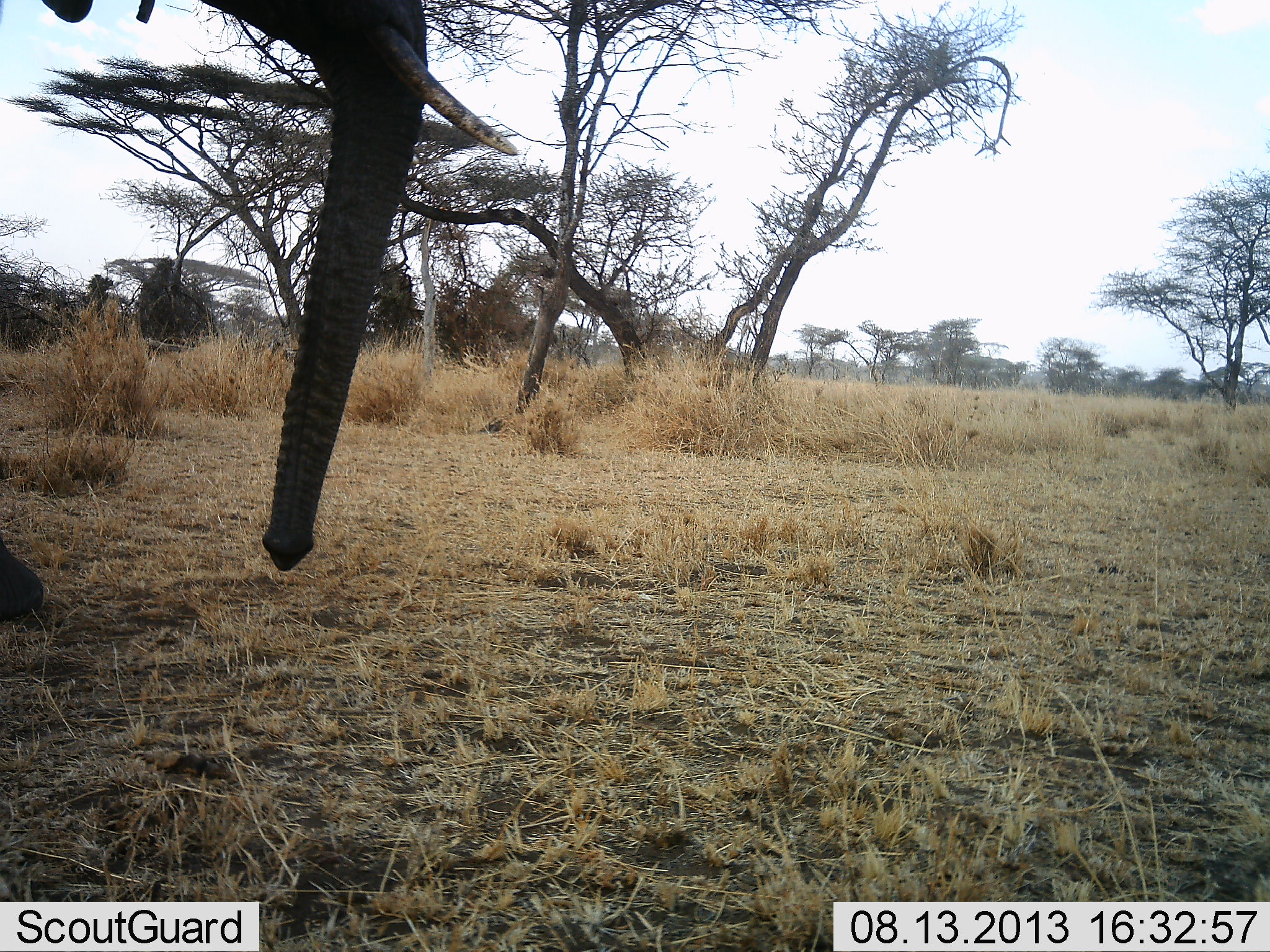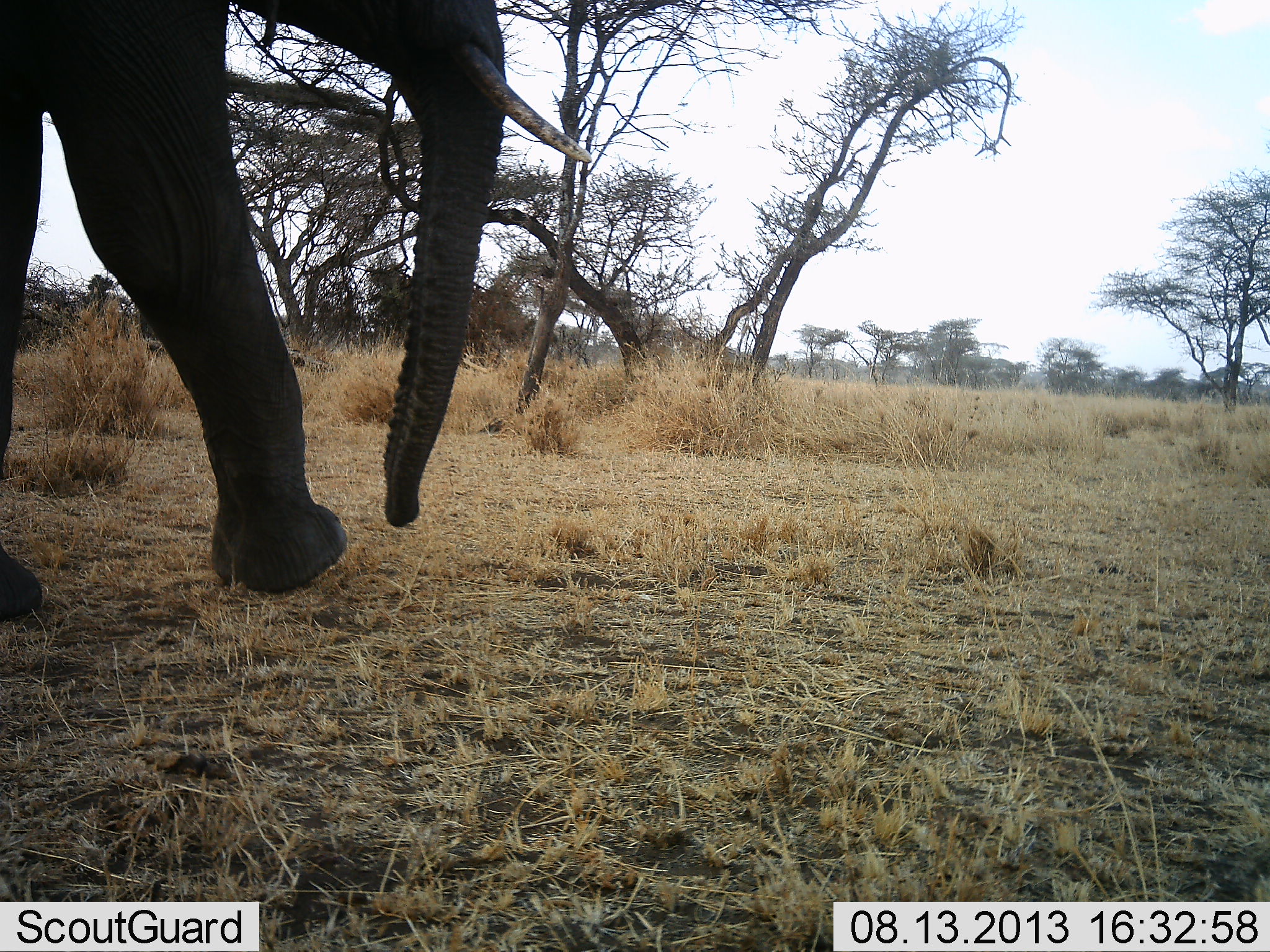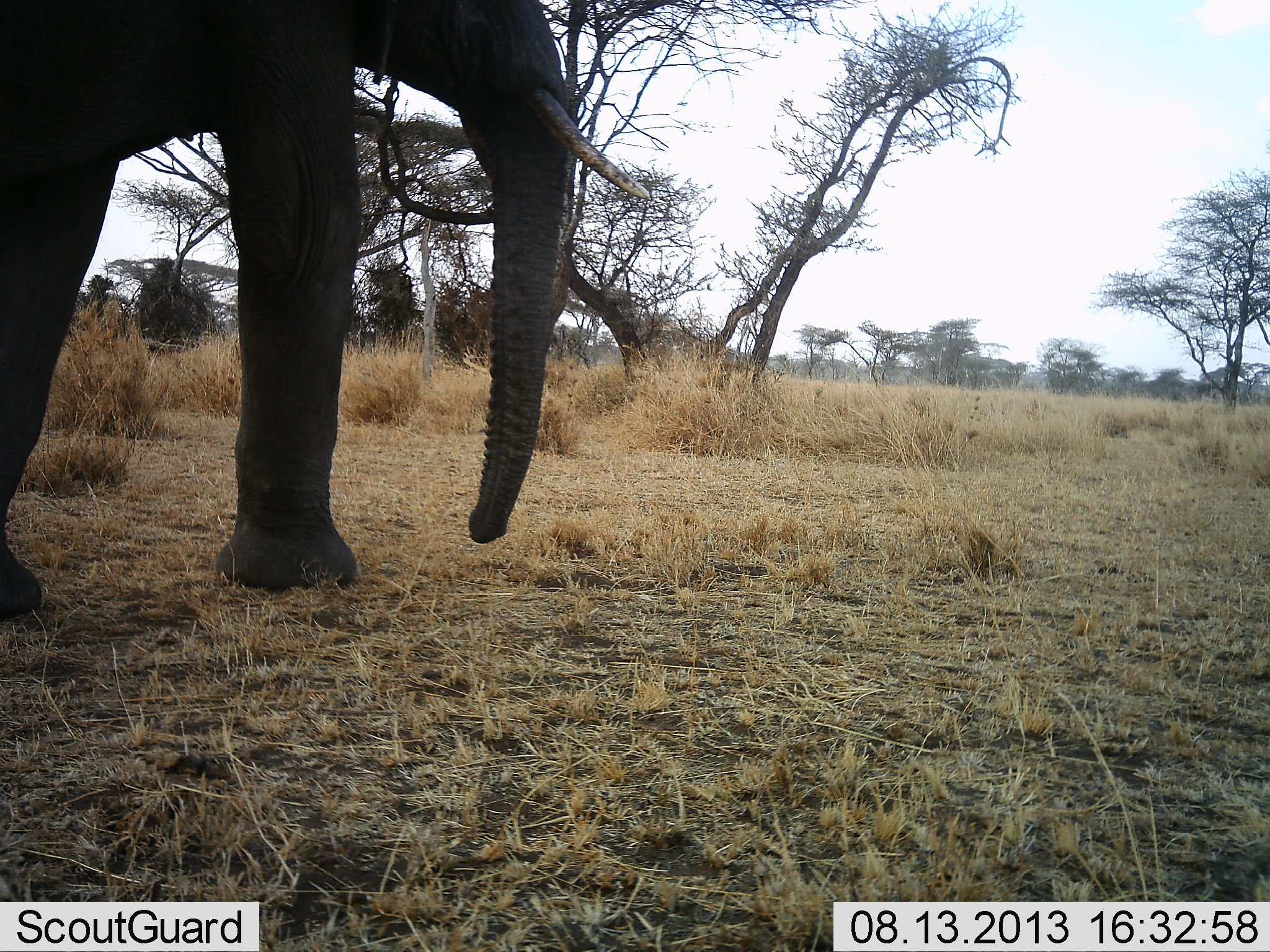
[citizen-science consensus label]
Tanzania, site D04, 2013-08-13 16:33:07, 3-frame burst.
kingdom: Animalia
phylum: Chordata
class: Mammalia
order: Proboscidea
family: Elephantidae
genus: Loxodonta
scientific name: Loxodonta africana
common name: african bush elephant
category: elephant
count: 1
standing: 0%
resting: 0%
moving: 100%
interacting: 0%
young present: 0%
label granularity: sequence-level